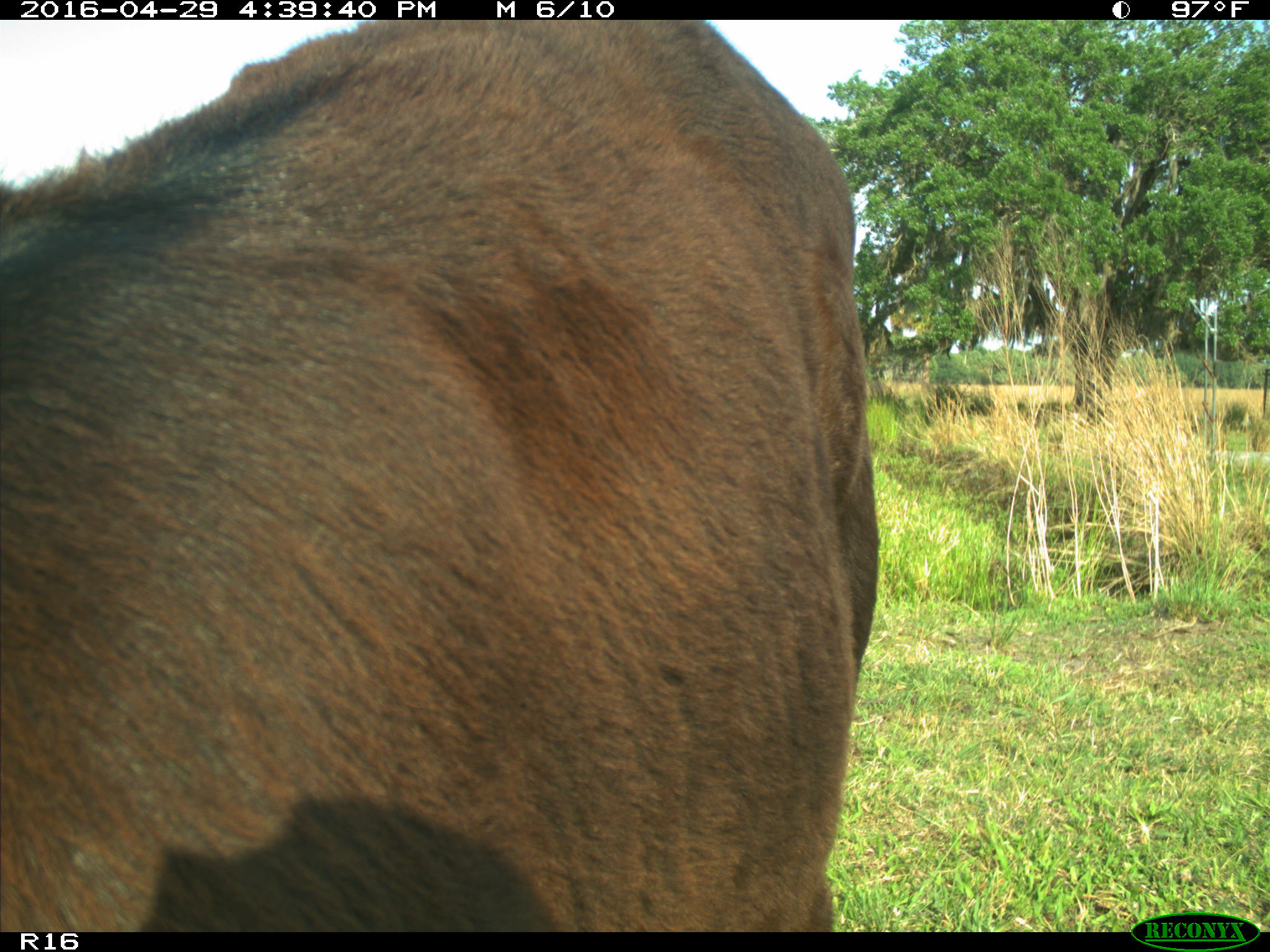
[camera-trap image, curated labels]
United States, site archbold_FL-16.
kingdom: Animalia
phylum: Chordata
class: Mammalia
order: Artiodactyla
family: Bovidae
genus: Bos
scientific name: Bos taurus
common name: domestic cow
Bos taurus (domestic cow).